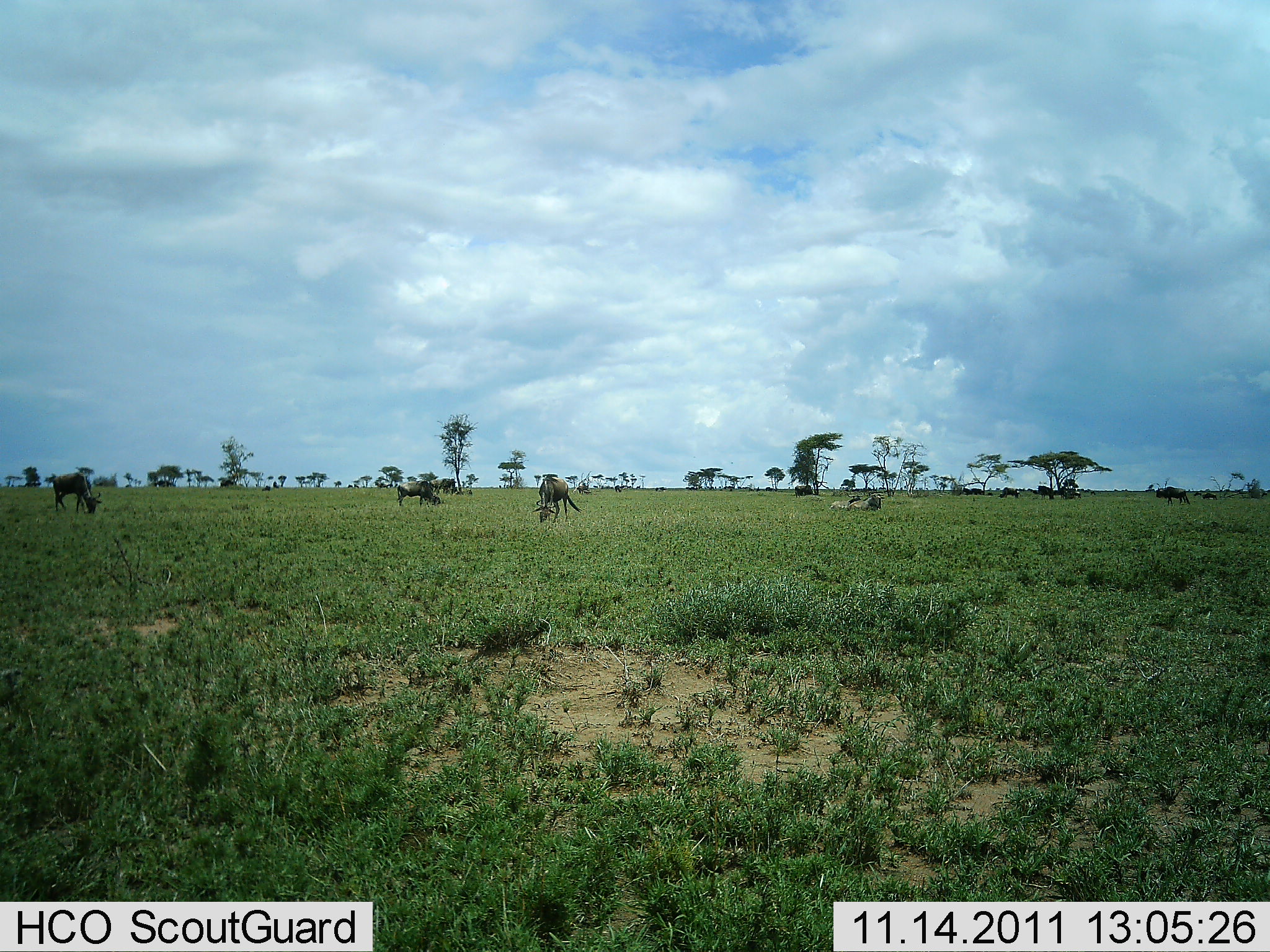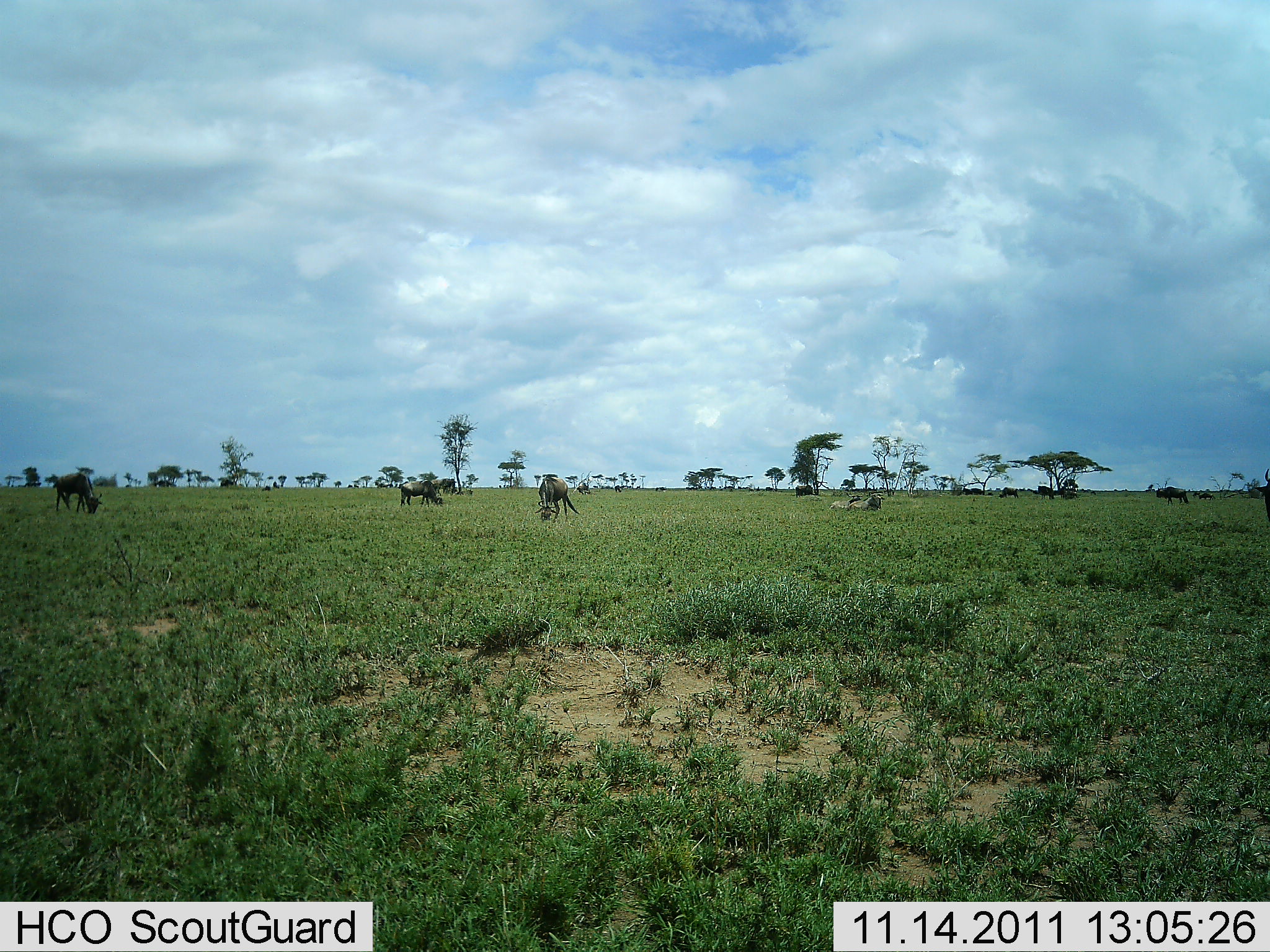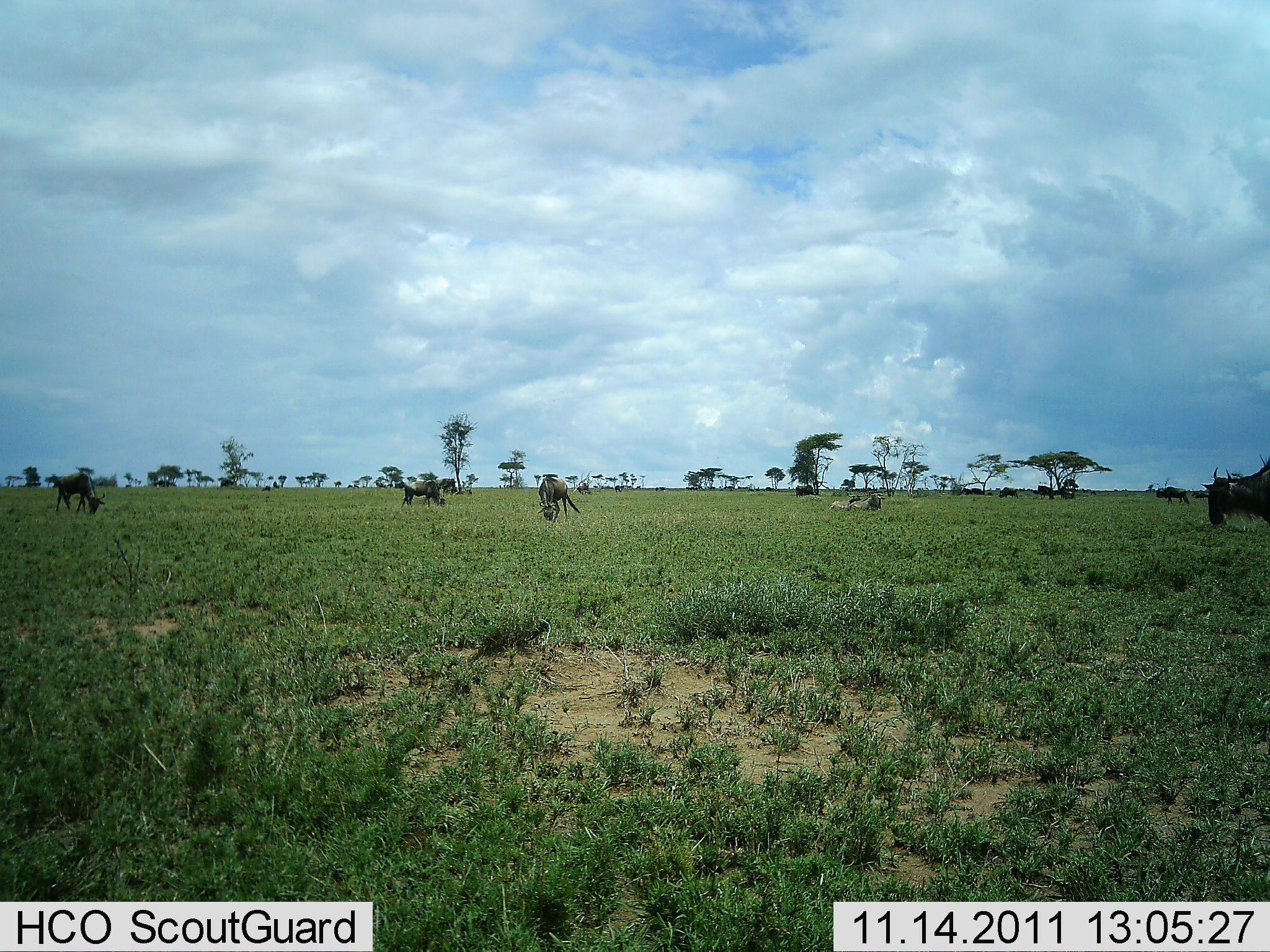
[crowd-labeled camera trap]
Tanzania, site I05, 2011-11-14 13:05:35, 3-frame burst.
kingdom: Animalia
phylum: Chordata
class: Mammalia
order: Artiodactyla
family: Bovidae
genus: Connochaetes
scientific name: Connochaetes taurinus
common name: blue wildebeest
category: wildebeest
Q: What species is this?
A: Wildebeest (blue wildebeest) (Connochaetes taurinus).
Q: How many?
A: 8.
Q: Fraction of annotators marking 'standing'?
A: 21%.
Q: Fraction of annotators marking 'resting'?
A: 0%.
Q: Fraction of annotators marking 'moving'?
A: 43%.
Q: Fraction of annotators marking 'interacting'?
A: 0%.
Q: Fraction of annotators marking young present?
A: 0%.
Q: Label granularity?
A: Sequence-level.